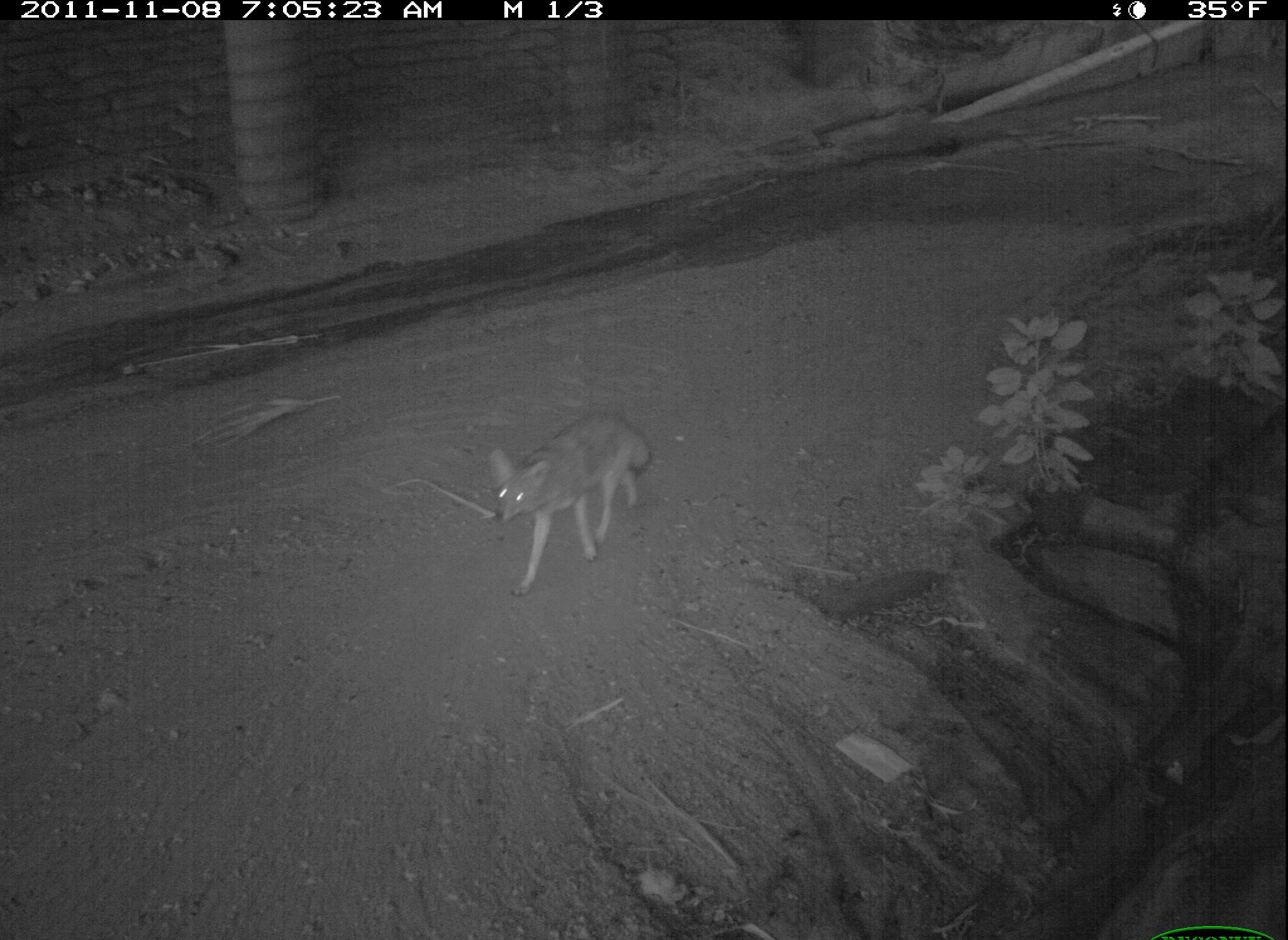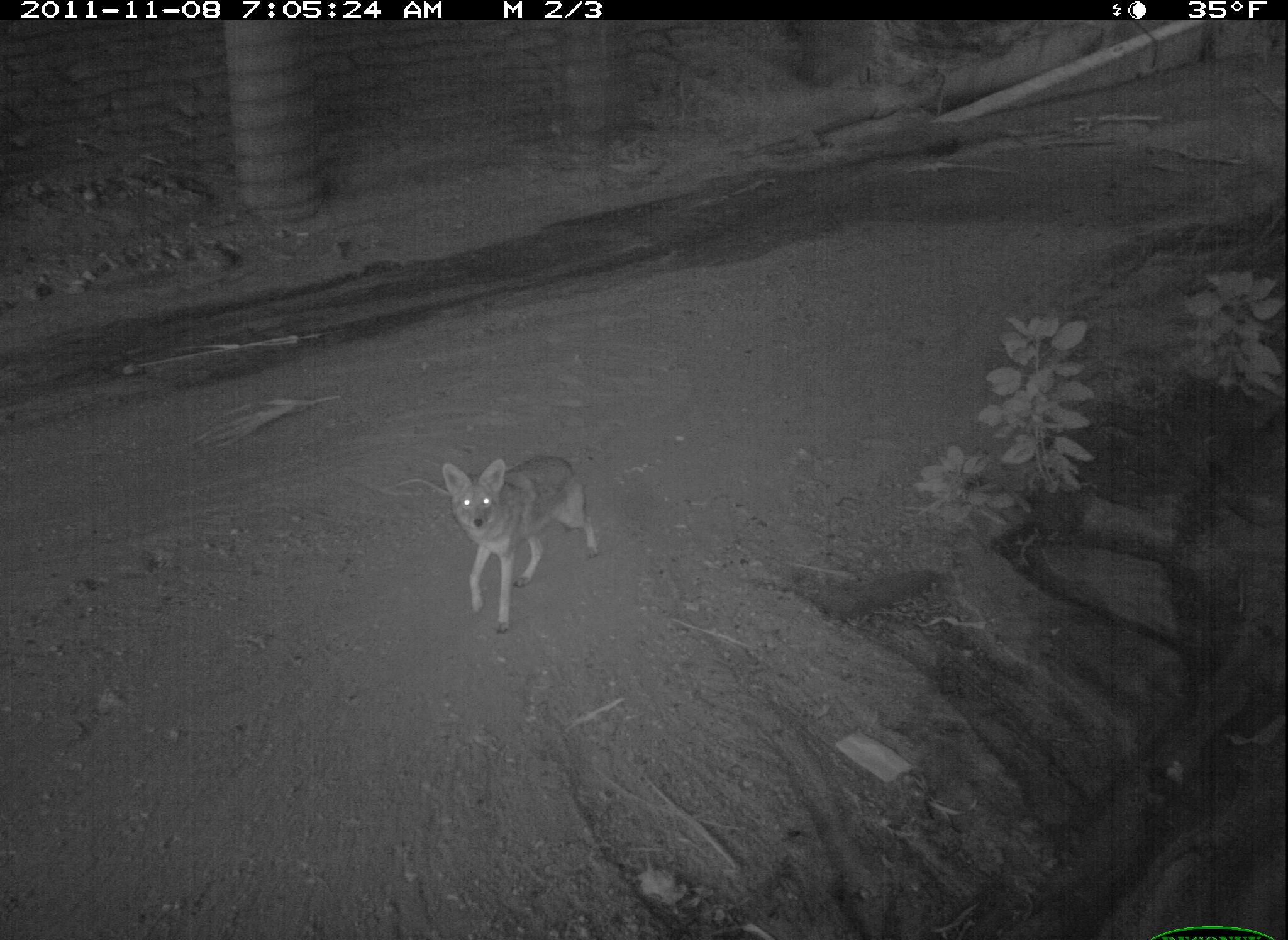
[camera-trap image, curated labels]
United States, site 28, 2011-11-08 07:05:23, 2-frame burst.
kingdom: Animalia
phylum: Chordata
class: Mammalia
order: Carnivora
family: Canidae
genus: Canis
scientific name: Canis latrans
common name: coyote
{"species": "coyote (Canis latrans)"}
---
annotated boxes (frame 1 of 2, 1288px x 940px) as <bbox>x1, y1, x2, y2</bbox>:
coyote: <bbox>470, 393, 675, 612</bbox>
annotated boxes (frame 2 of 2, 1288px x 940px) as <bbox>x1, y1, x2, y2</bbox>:
coyote: <bbox>428, 448, 613, 643</bbox>